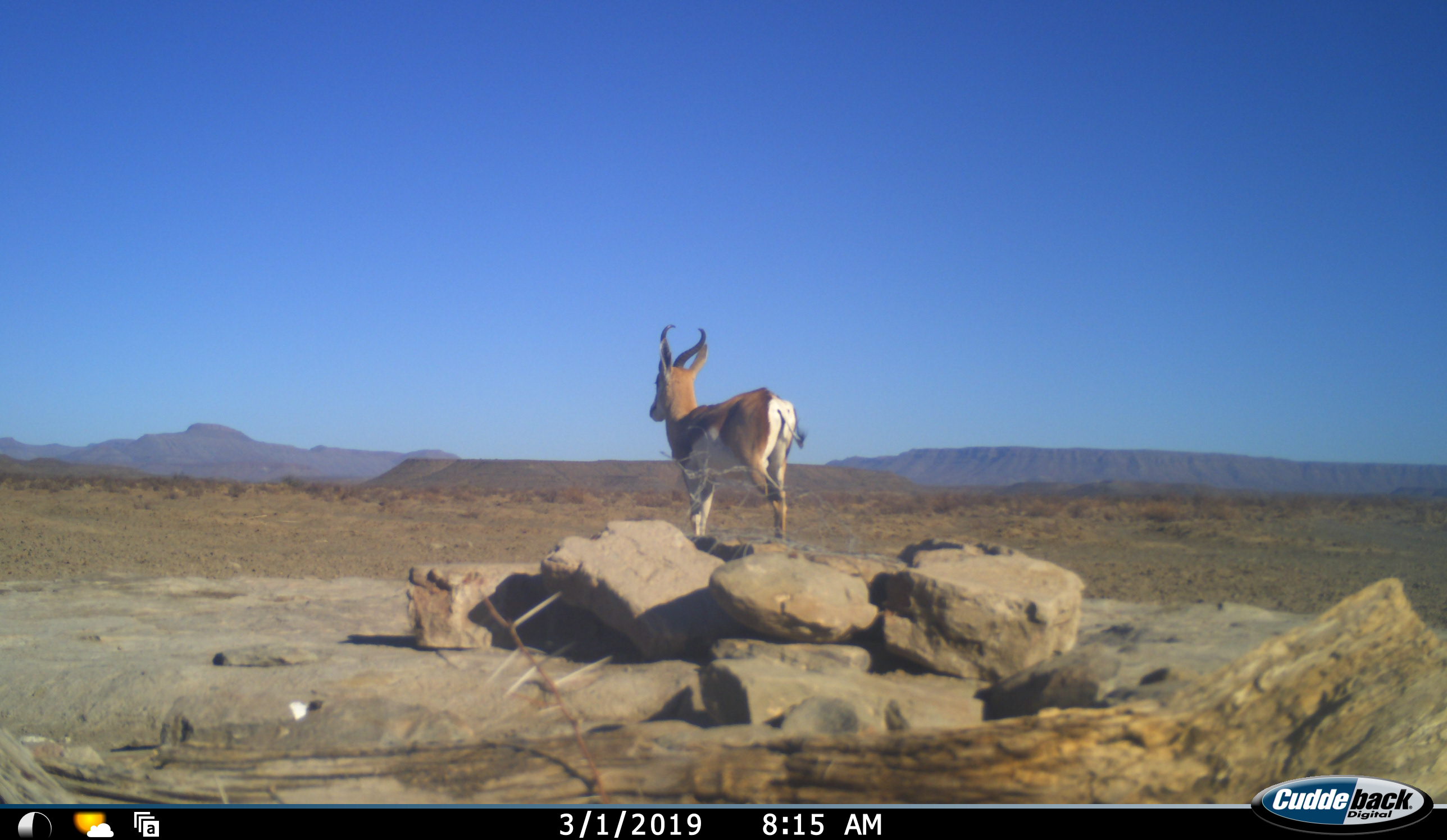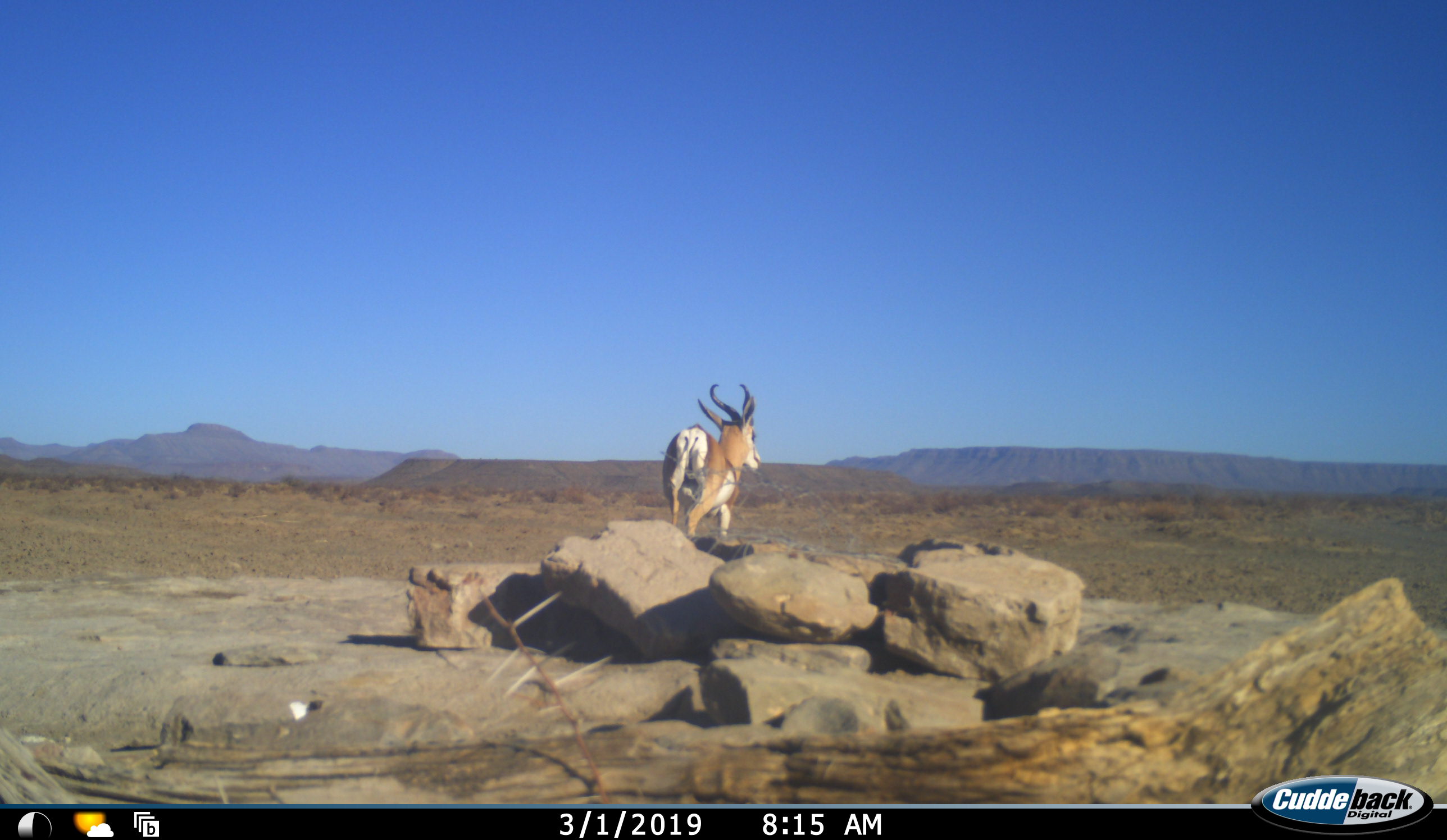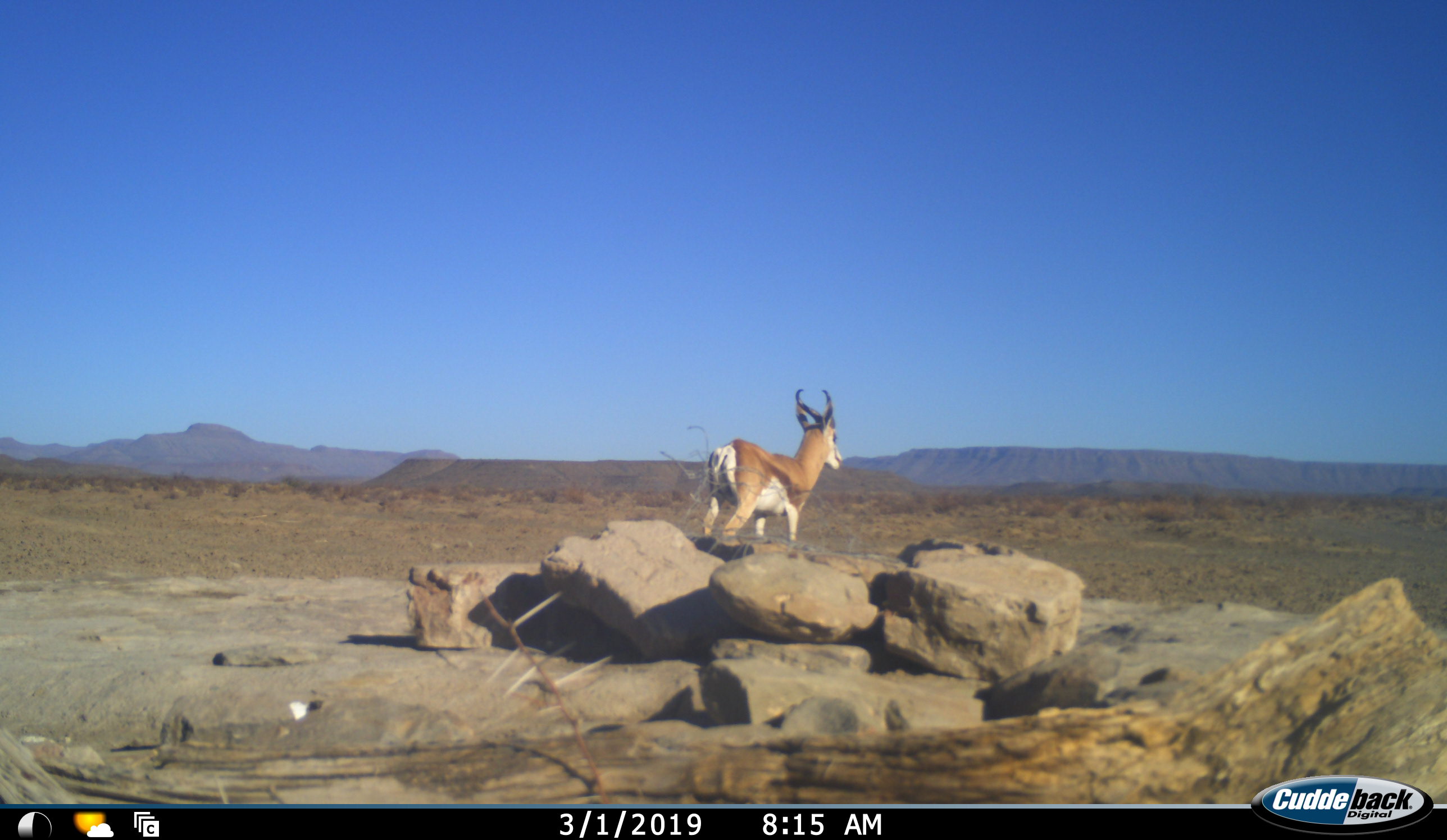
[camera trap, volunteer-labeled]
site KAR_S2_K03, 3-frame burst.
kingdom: Animalia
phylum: Chordata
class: Mammalia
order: Artiodactyla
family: Bovidae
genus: Antidorcas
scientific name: Antidorcas marsupialis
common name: springbok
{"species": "springbok (Antidorcas marsupialis)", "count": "1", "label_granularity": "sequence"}